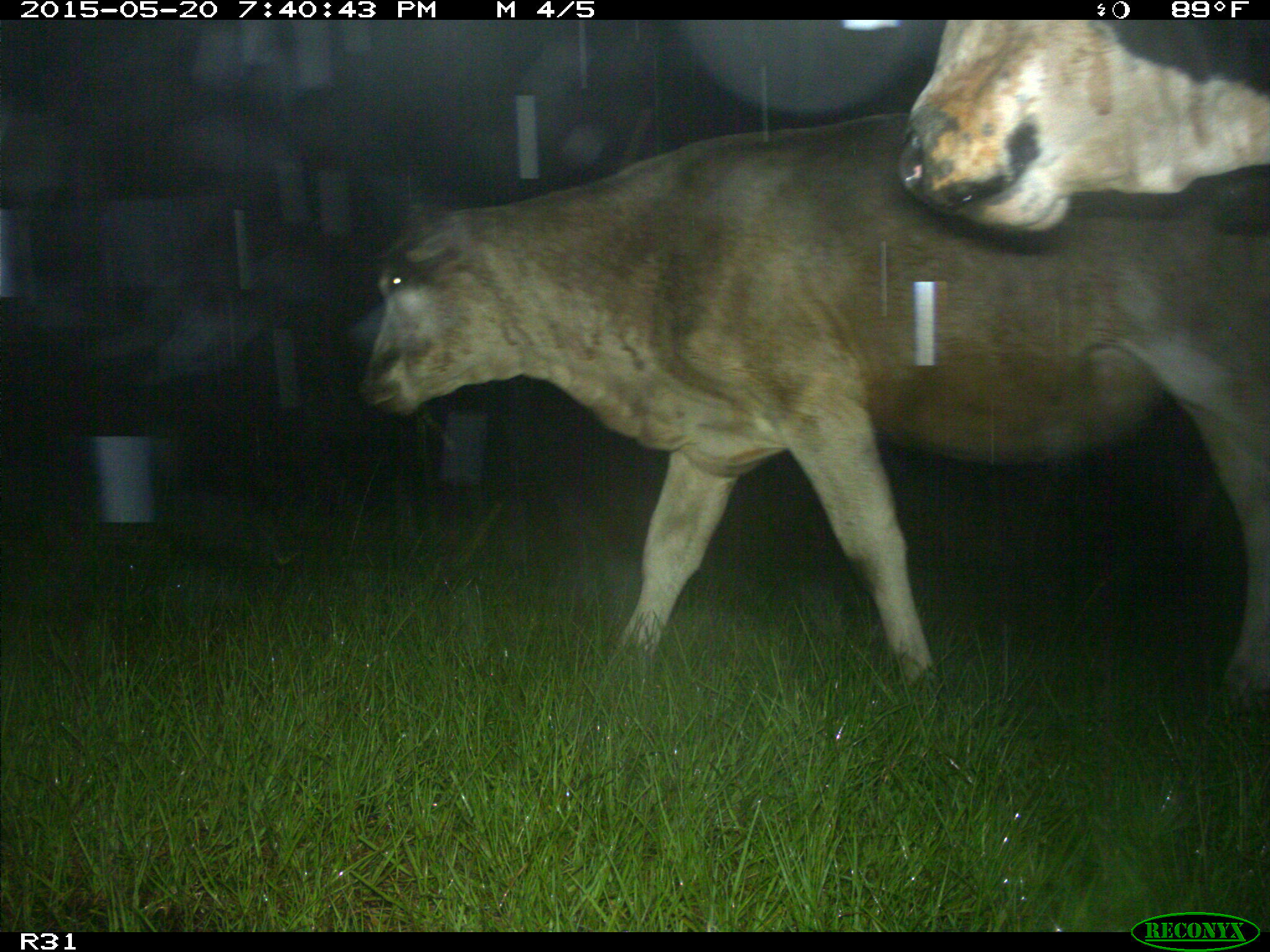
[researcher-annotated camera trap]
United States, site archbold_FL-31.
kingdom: Animalia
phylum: Chordata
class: Mammalia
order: Artiodactyla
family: Bovidae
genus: Bos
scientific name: Bos taurus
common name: domestic cow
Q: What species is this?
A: Bos taurus (domestic cow).